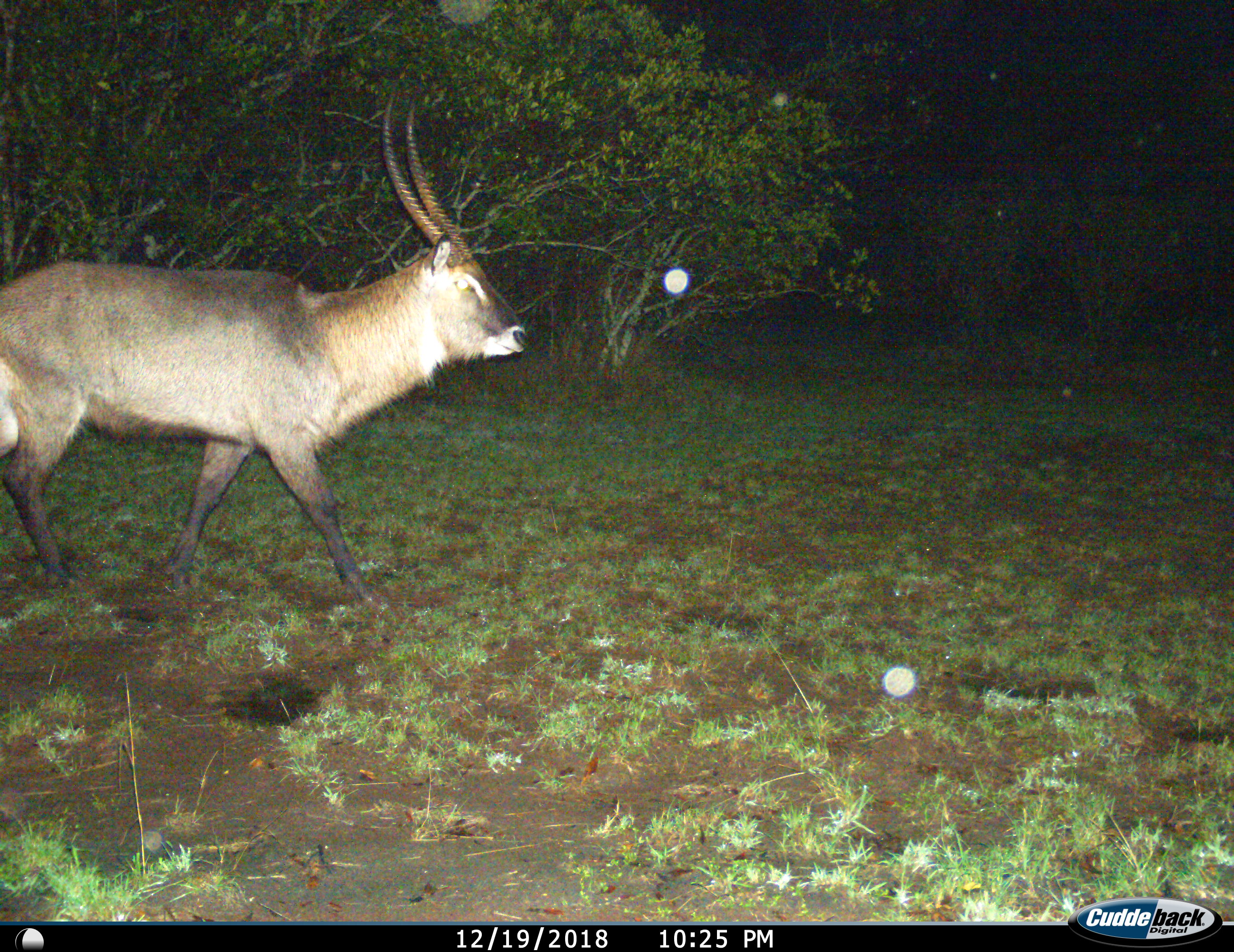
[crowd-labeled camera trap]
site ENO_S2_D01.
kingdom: Animalia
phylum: Chordata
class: Mammalia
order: Artiodactyla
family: Bovidae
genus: Kobus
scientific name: Kobus ellipsiprymnus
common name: waterbuck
Waterbuck (Kobus ellipsiprymnus), count 1. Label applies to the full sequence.